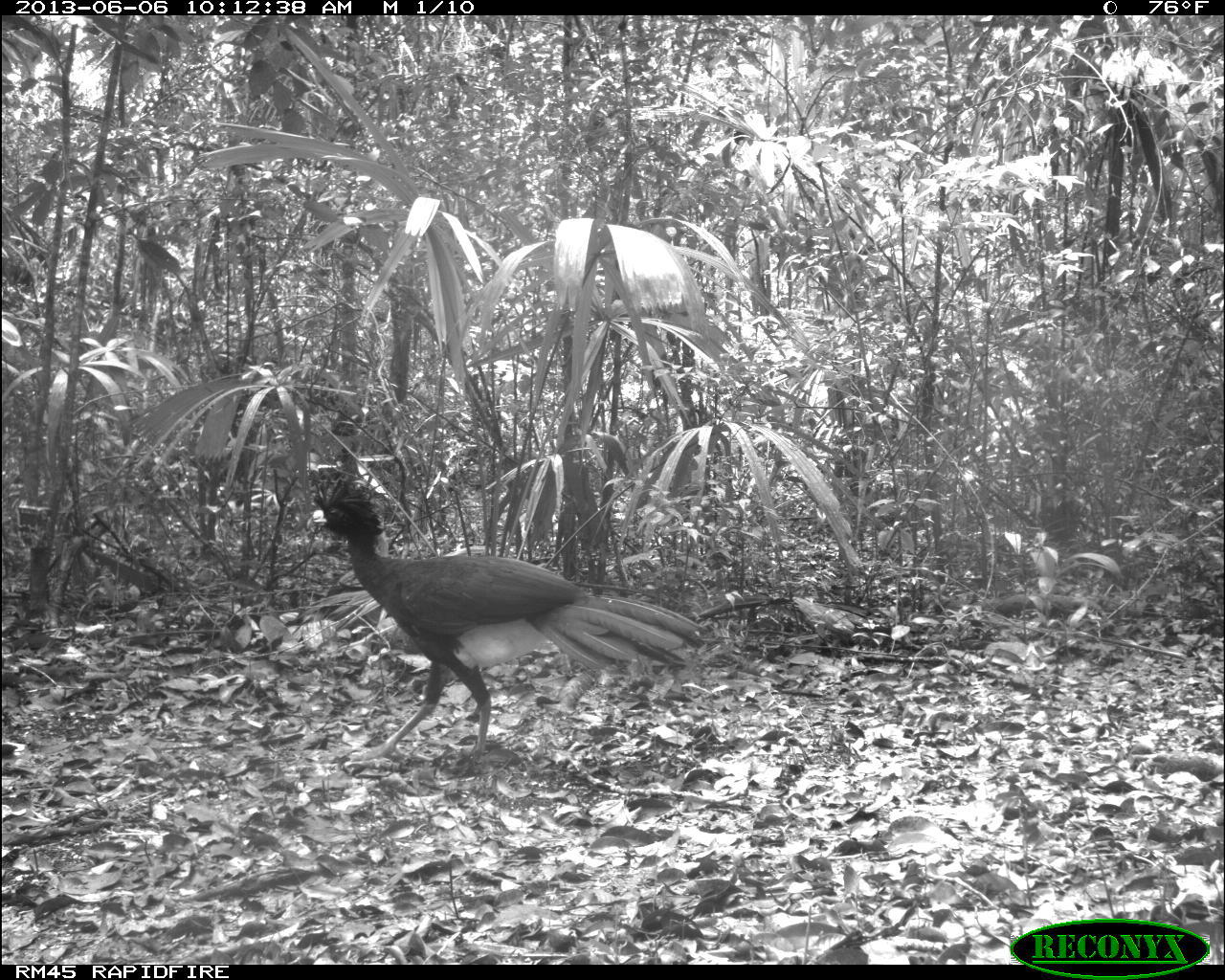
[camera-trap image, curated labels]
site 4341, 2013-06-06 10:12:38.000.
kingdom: Animalia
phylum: Chordata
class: Aves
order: Galliformes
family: Cracidae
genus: Crax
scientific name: Crax rubra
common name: great curassow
Crax rubra (great curassow), count 1, sex male.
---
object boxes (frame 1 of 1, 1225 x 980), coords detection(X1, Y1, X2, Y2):
crax rubra: detection(303, 473, 709, 771)